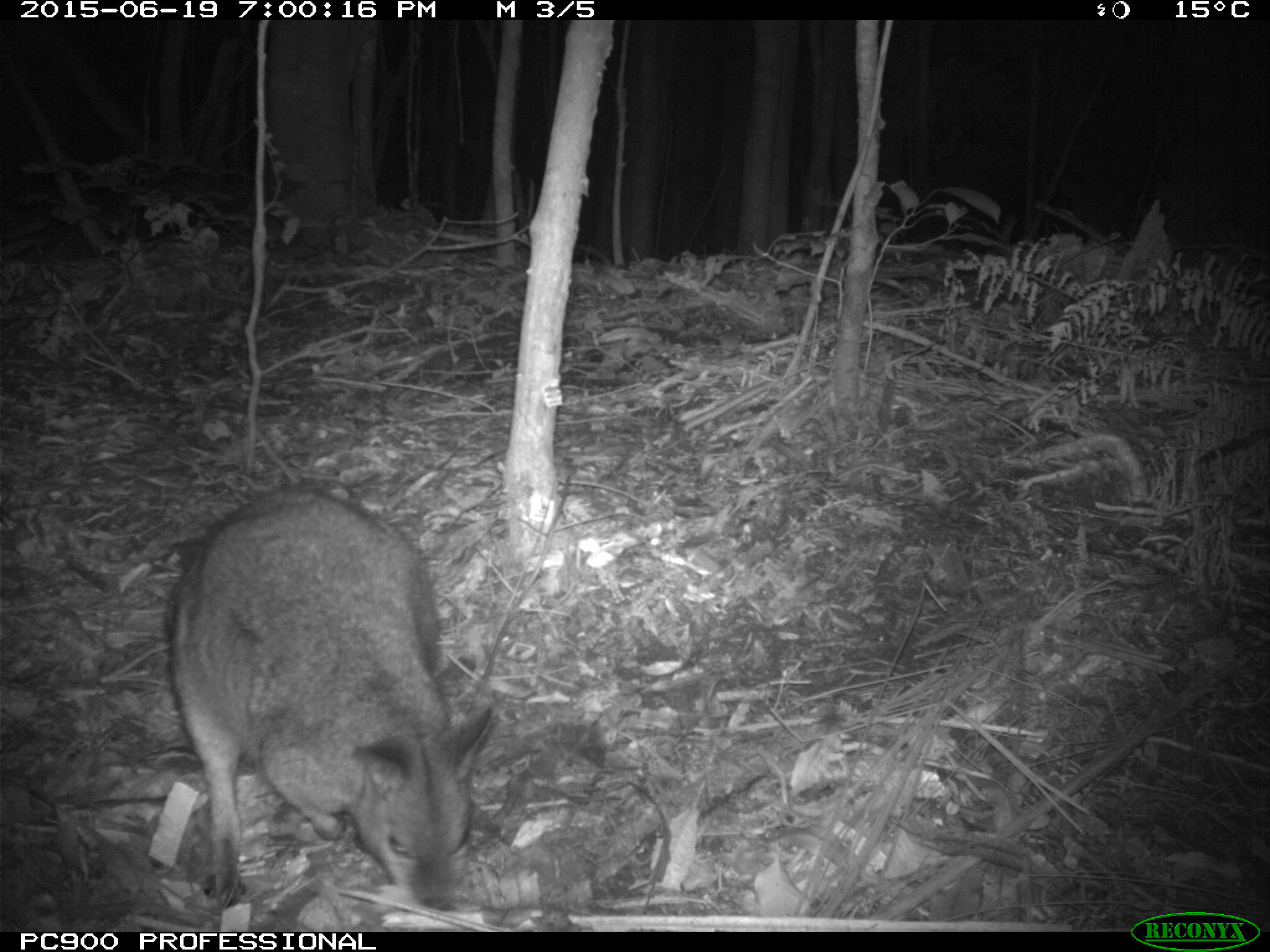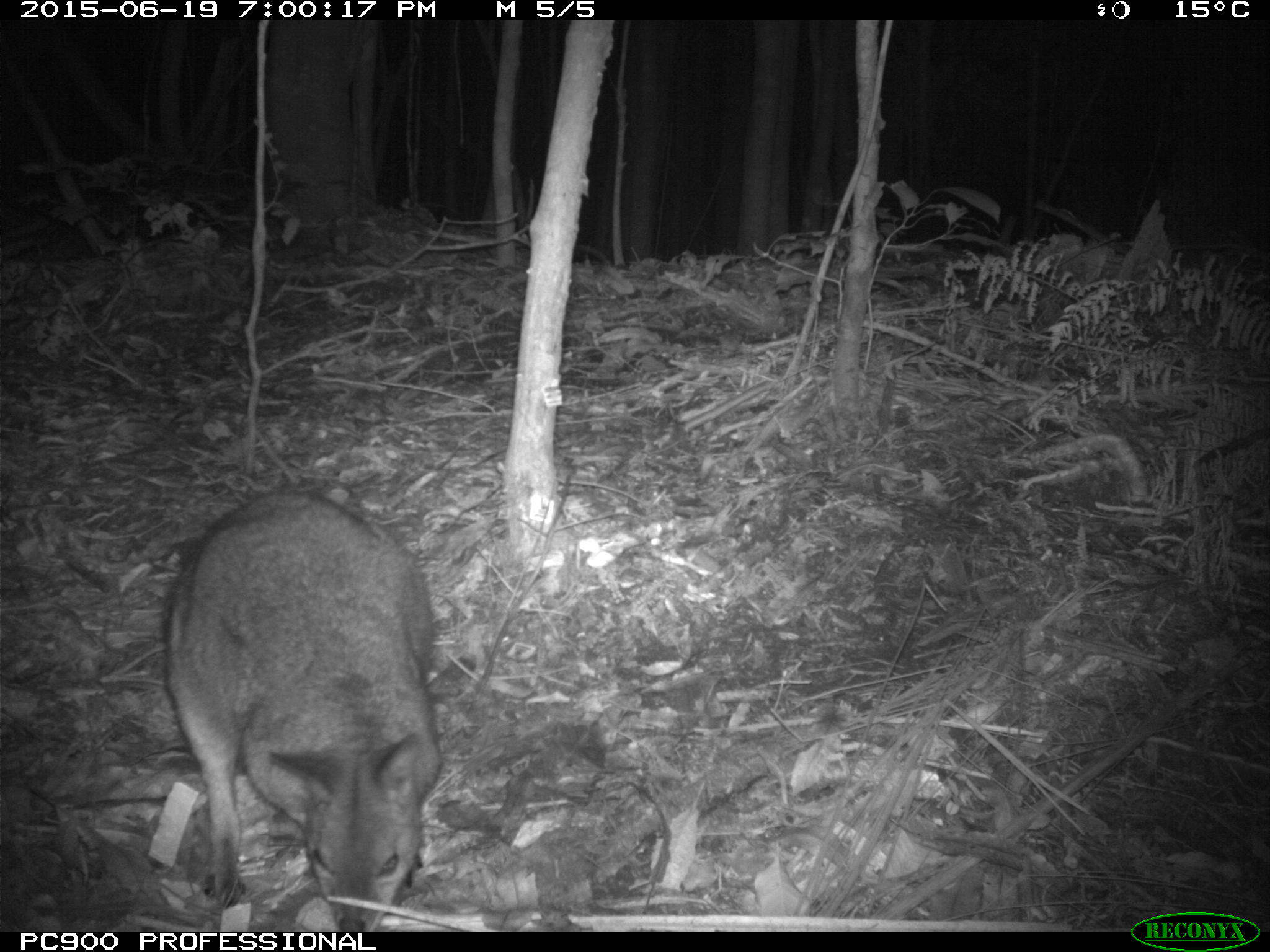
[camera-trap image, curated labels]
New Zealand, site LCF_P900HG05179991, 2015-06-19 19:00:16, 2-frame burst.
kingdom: Animalia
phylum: Chordata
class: Mammalia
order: Diprotodontia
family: Macropodidae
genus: Notamacropus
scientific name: Notamacropus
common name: wallaby